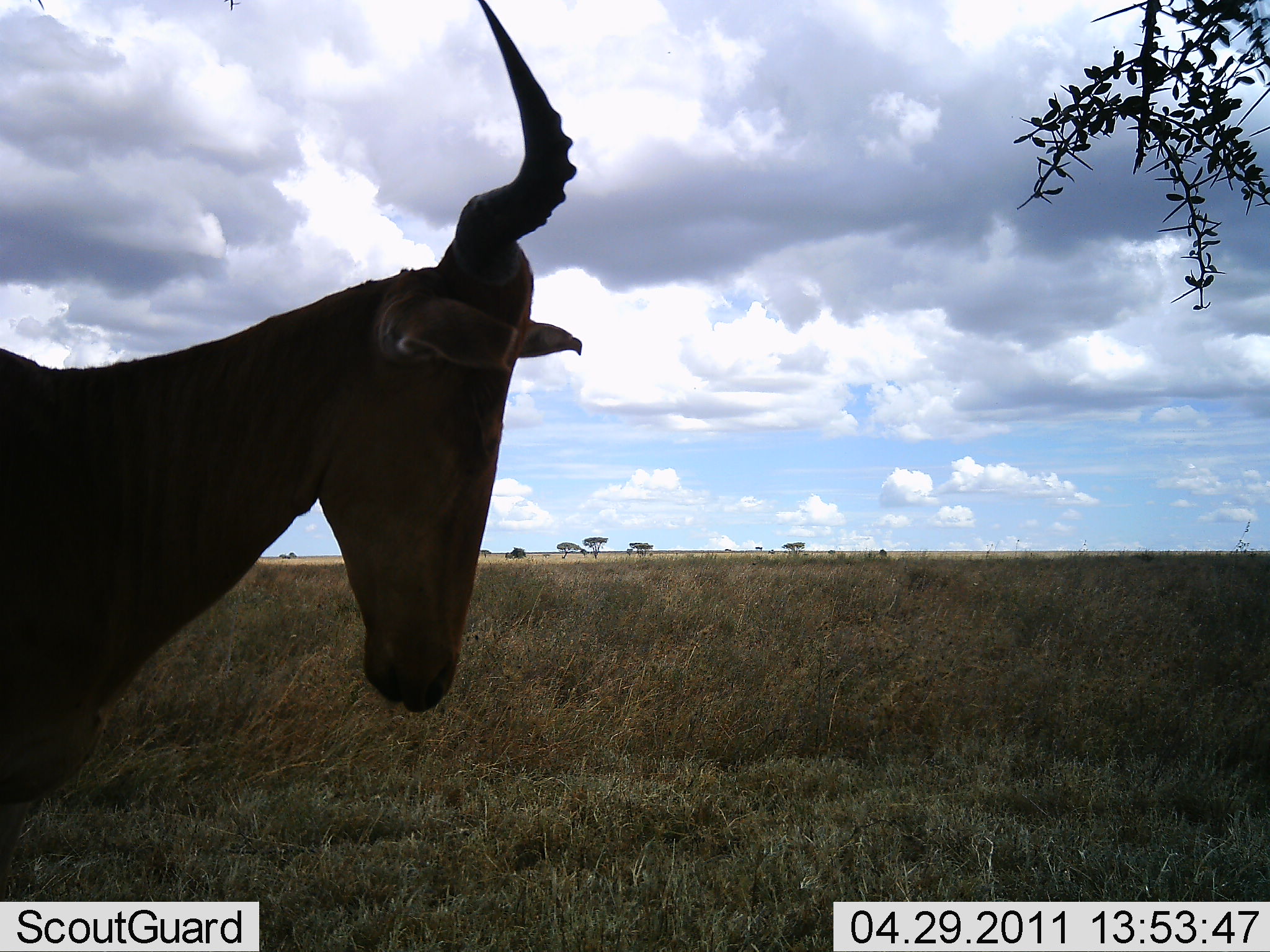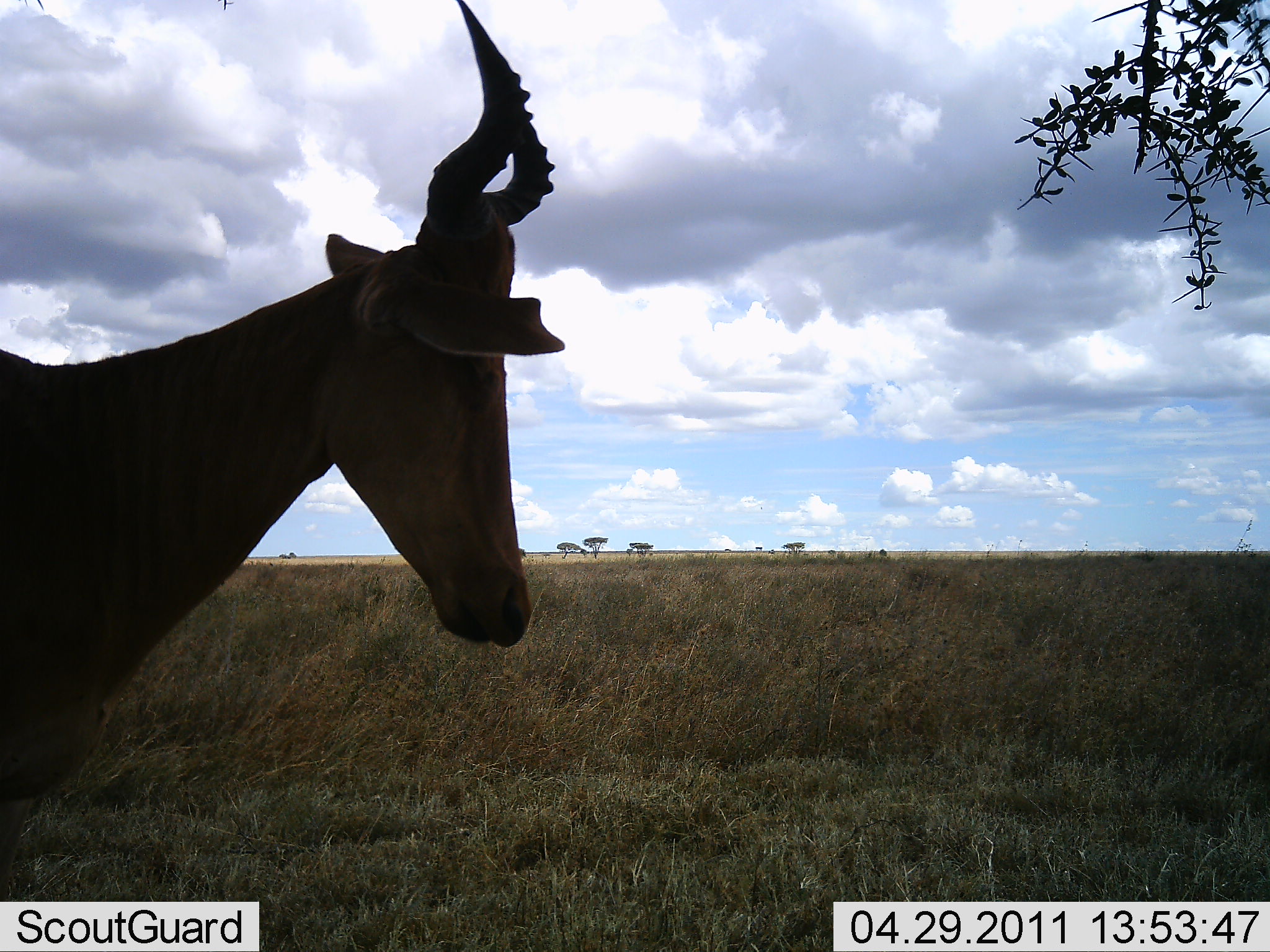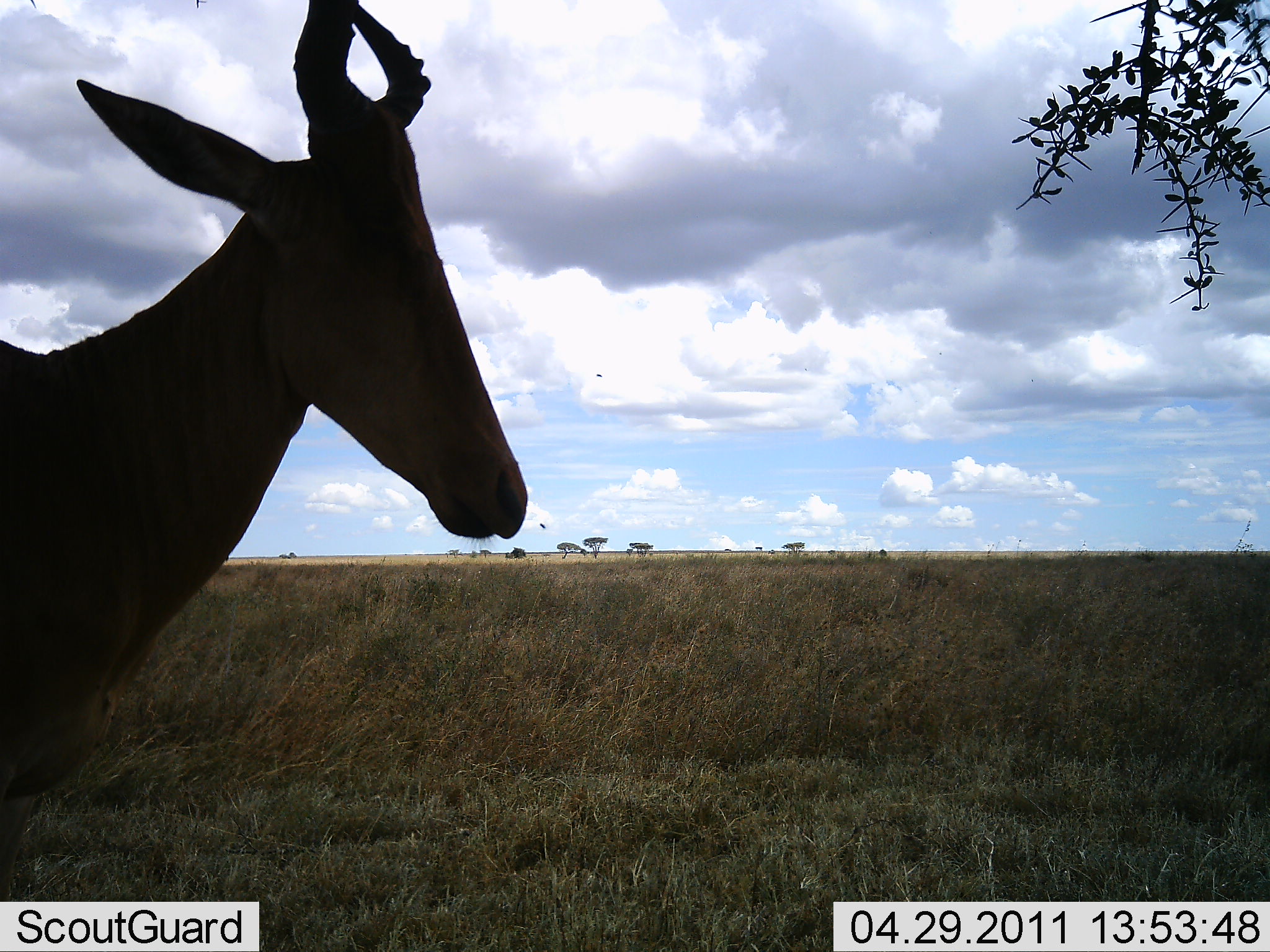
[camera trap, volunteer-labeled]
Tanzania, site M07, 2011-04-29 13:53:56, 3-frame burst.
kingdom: Animalia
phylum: Chordata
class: Mammalia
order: Artiodactyla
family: Bovidae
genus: Alcelaphus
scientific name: Alcelaphus buselaphus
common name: hartebeest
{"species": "hartebeest (Alcelaphus buselaphus)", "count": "1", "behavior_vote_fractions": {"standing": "82%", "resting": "0%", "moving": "18%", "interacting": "0%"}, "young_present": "0%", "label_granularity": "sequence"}